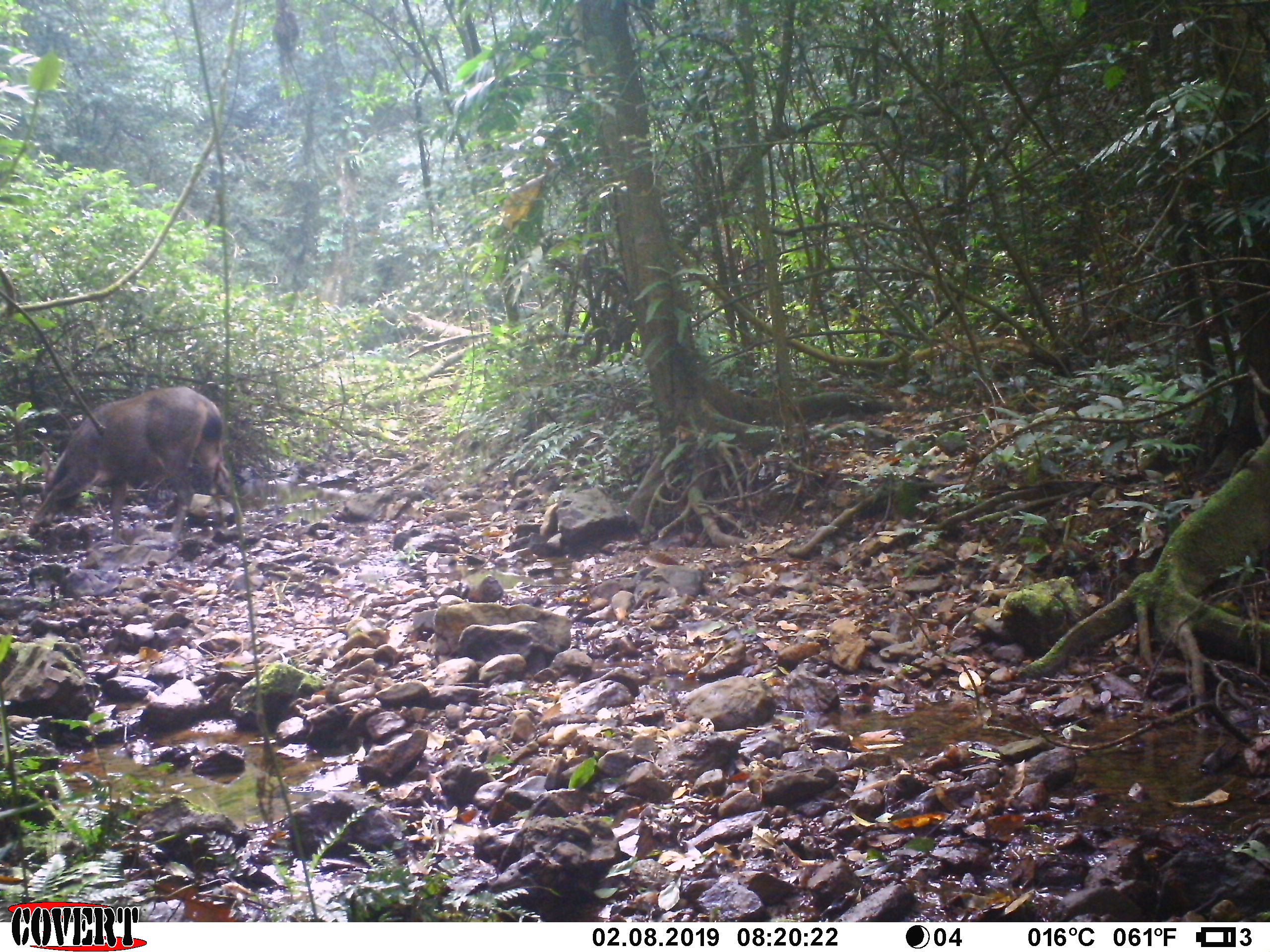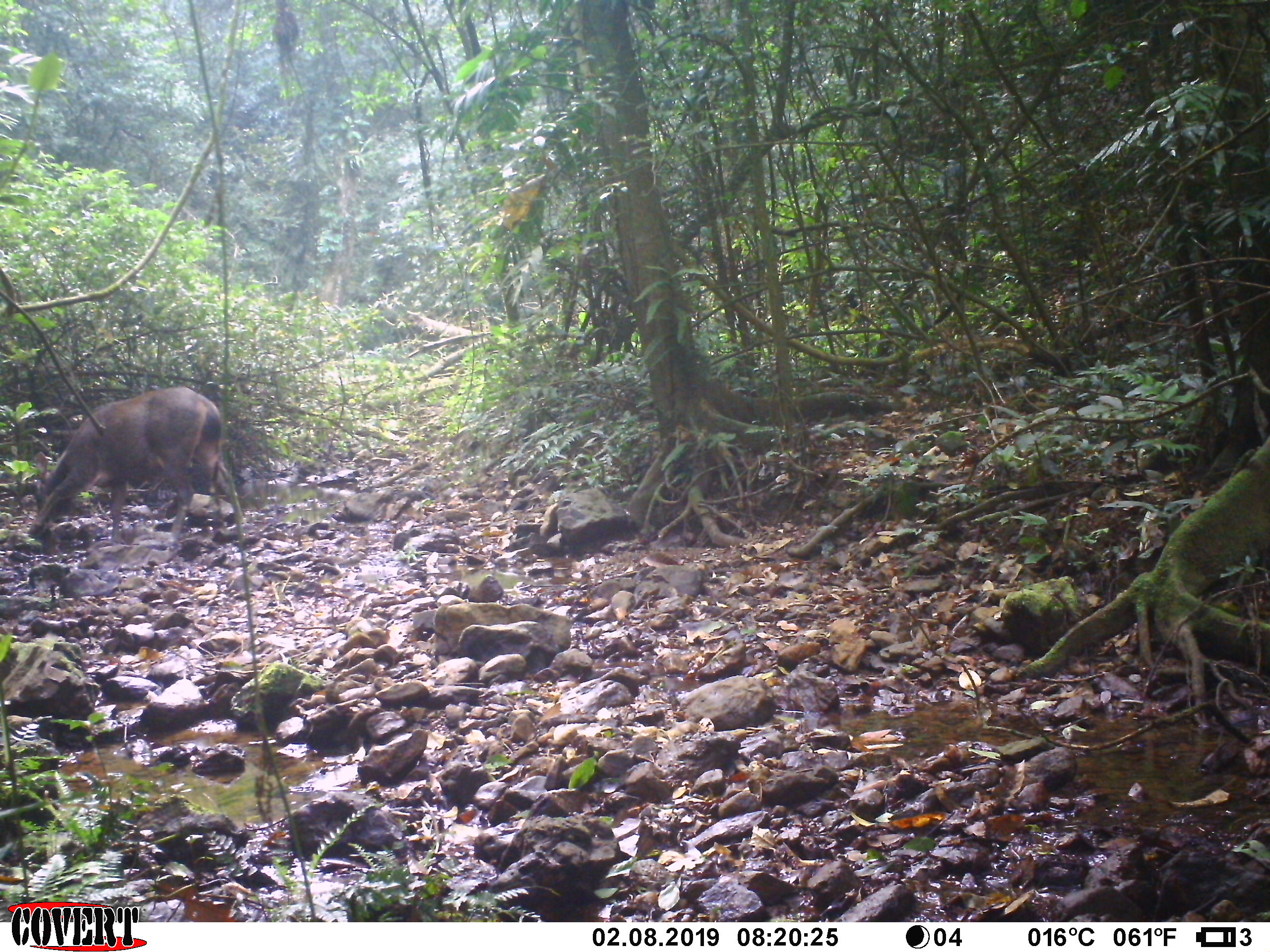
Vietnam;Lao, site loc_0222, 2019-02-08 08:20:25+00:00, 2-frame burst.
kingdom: Animalia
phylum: Chordata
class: Mammalia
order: Artiodactyla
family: Cervidae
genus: Rusa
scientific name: Rusa unicolor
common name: sambar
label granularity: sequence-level